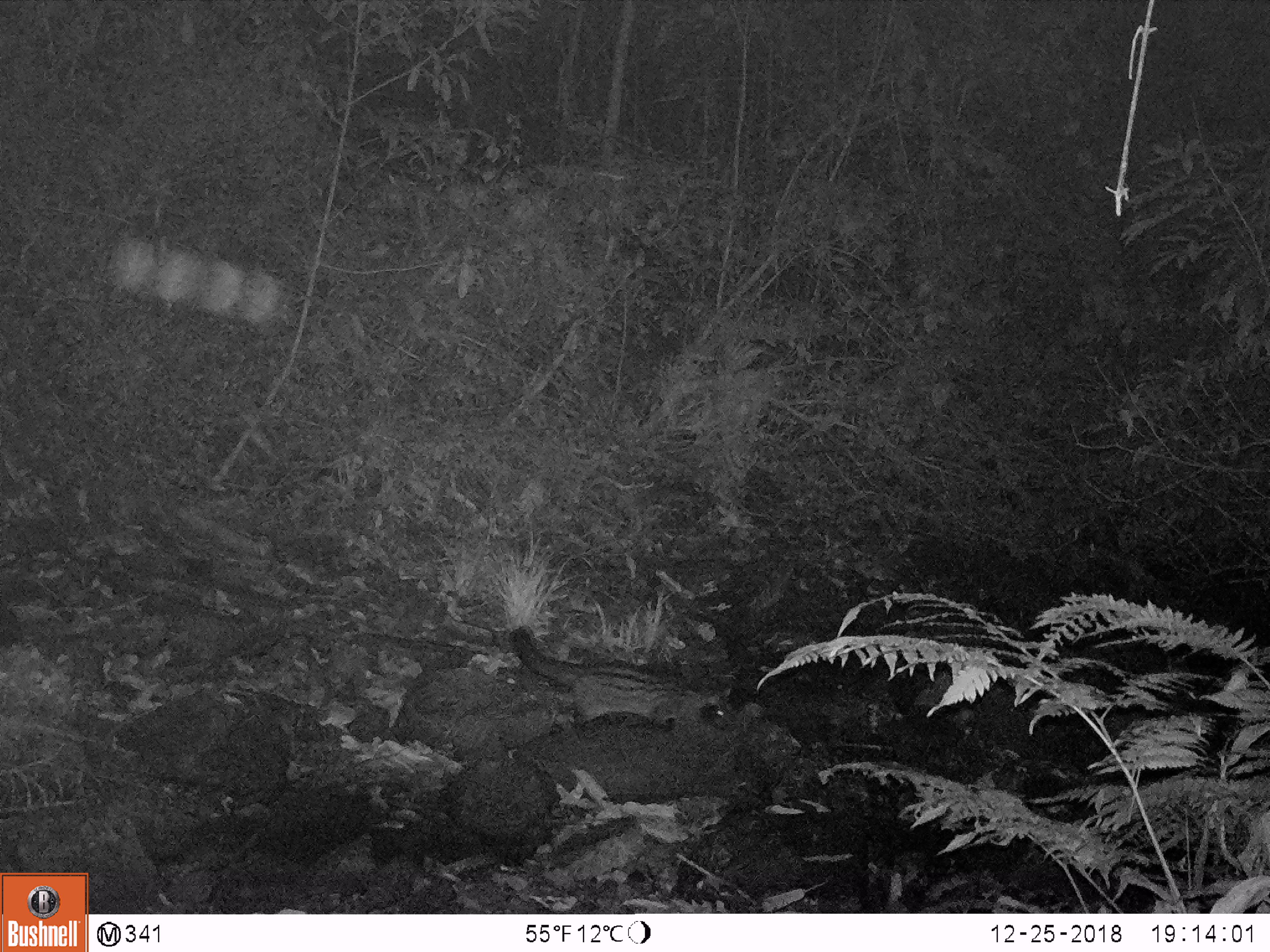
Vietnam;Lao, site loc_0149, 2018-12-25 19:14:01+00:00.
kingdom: Animalia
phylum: Chordata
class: Mammalia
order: Carnivora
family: Viverridae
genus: Paradoxurus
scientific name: Paradoxurus hermaphroditus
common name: common palm civet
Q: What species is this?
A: Common palm civet (Paradoxurus hermaphroditus).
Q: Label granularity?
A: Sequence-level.